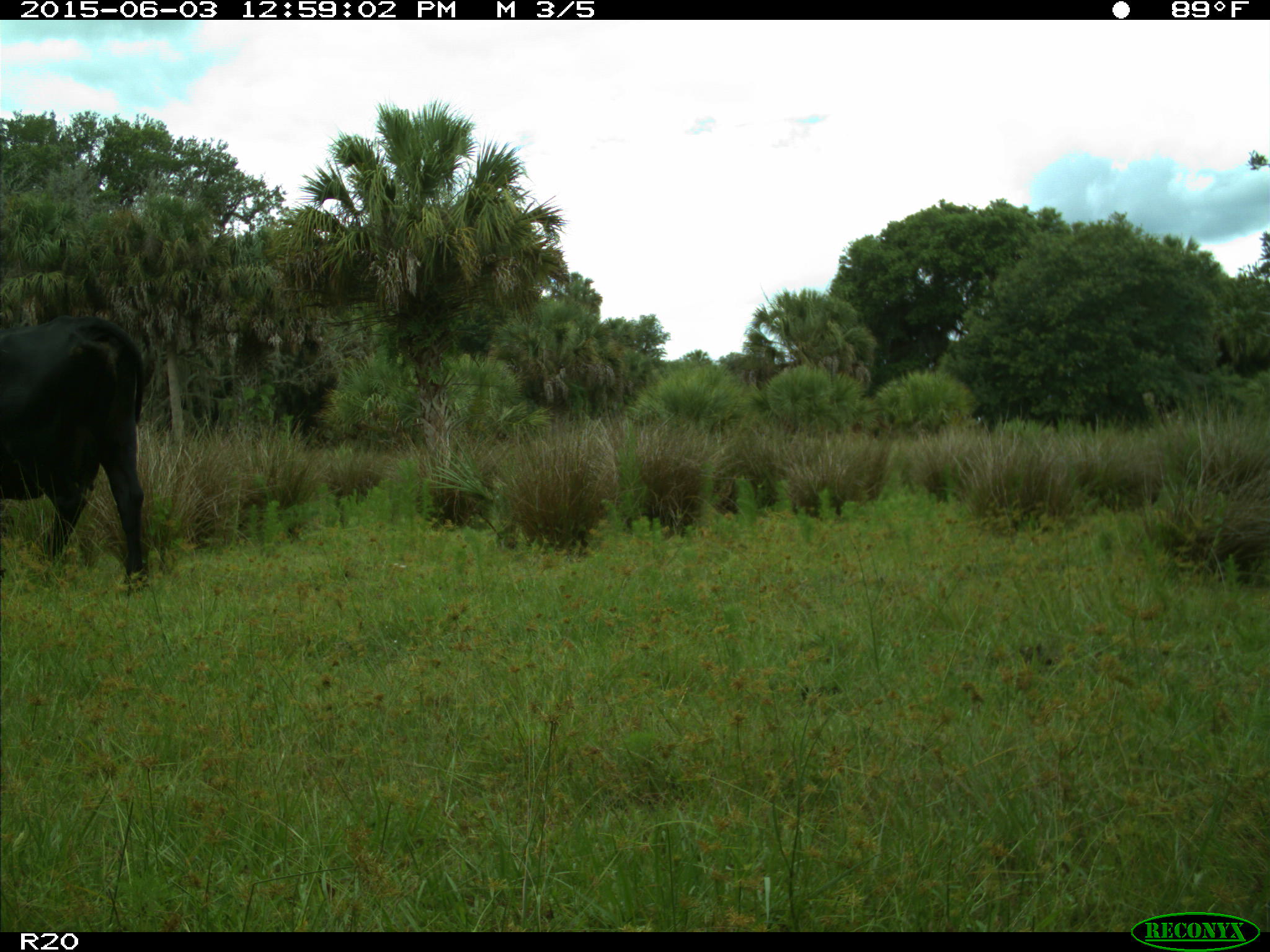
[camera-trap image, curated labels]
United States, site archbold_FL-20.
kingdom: Animalia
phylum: Chordata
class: Mammalia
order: Artiodactyla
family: Bovidae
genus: Bos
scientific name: Bos taurus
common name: domestic cow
Bos taurus (domestic cow).